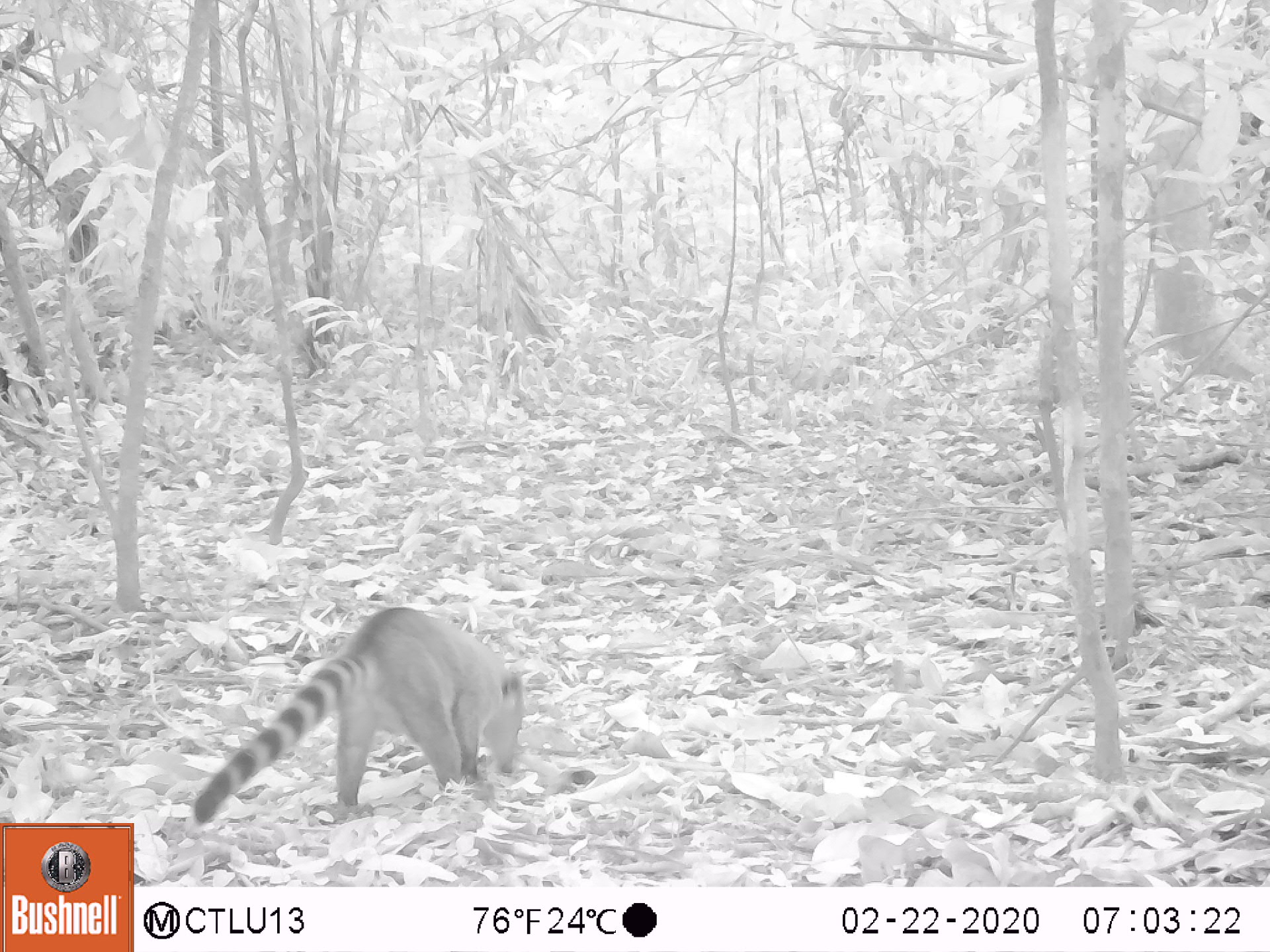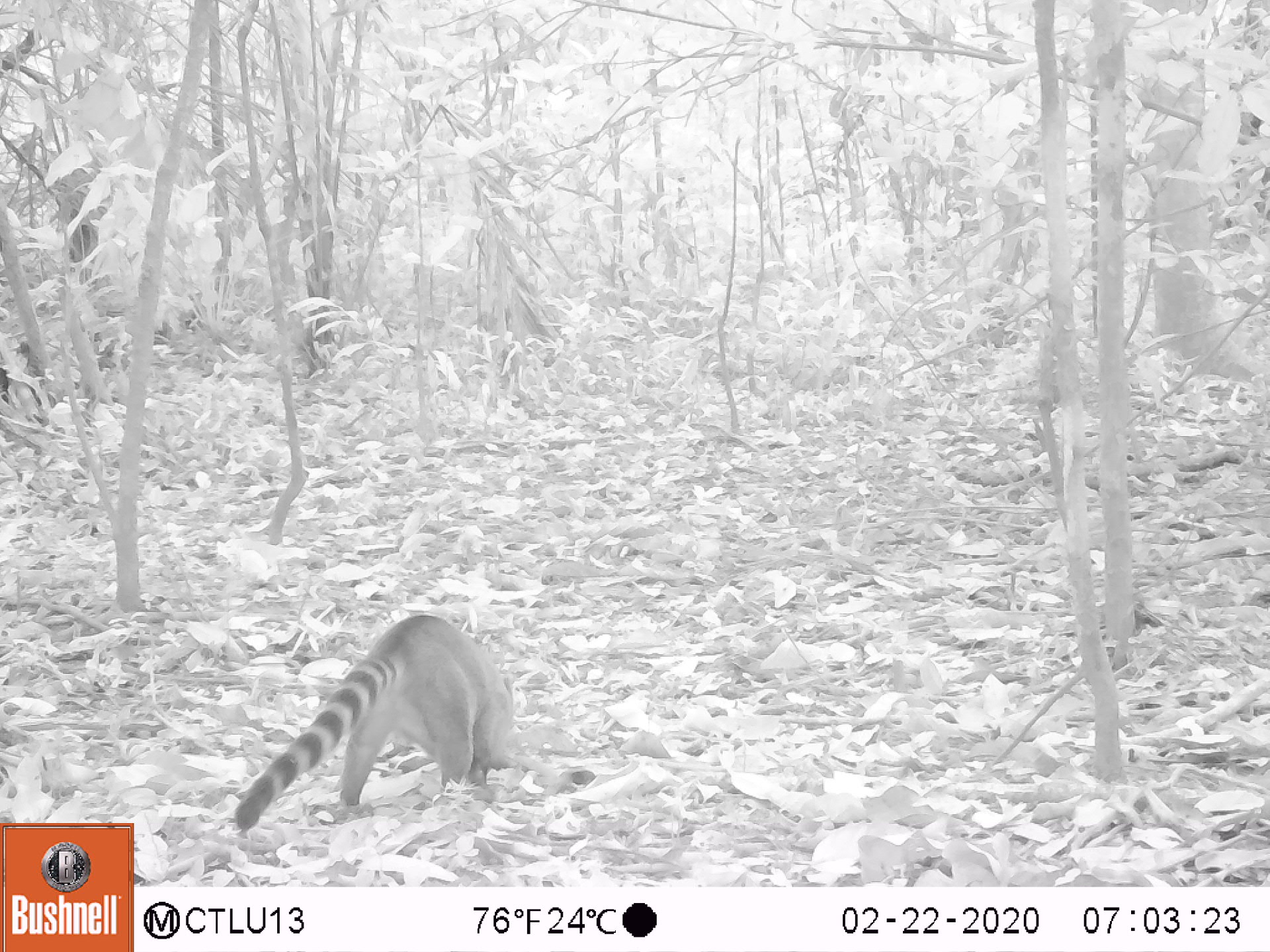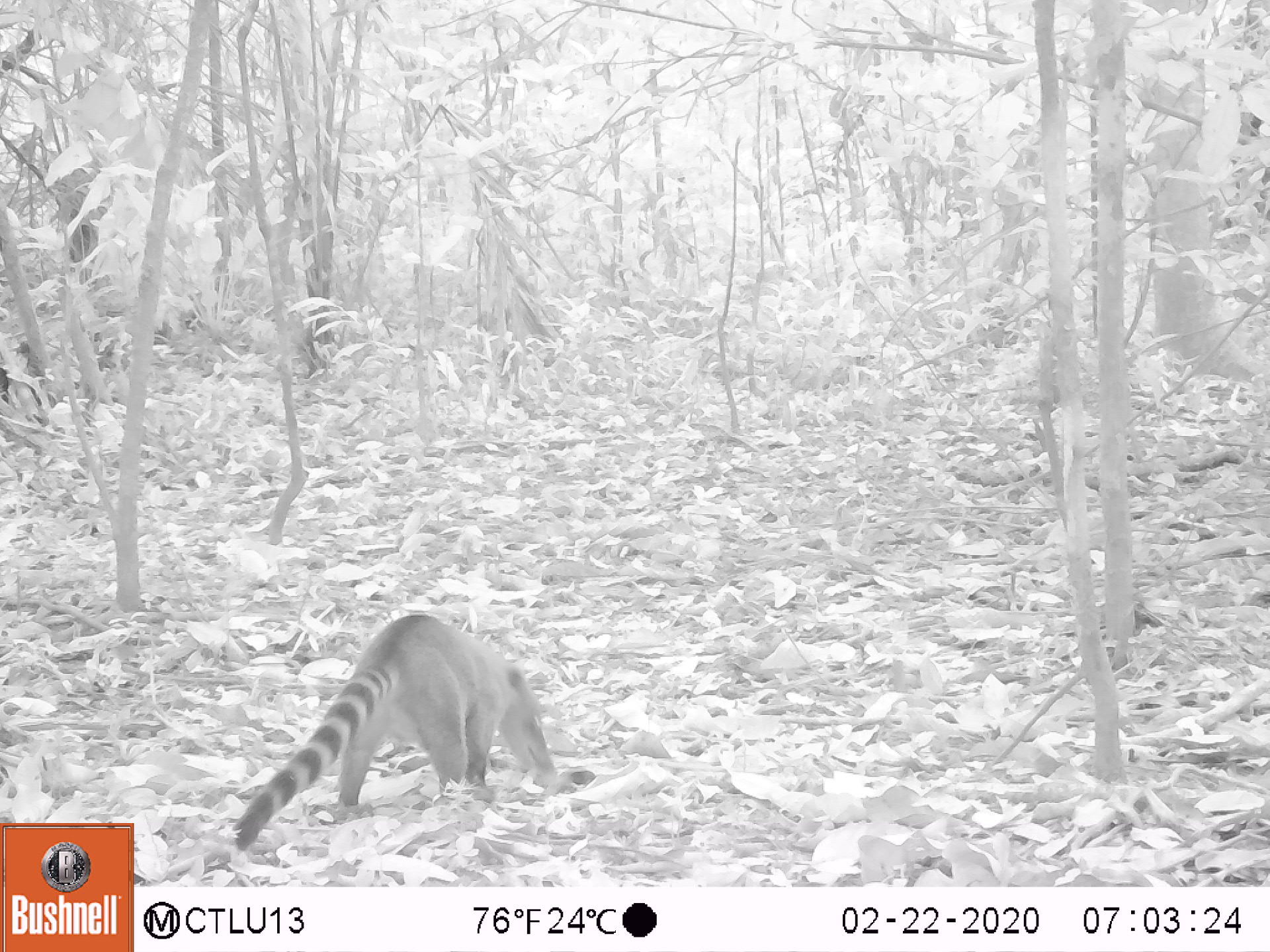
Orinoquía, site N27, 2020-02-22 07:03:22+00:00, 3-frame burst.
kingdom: Animalia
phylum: Chordata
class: Mammalia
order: Carnivora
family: Procyonidae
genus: Nasua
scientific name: Nasua nasua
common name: south american coati